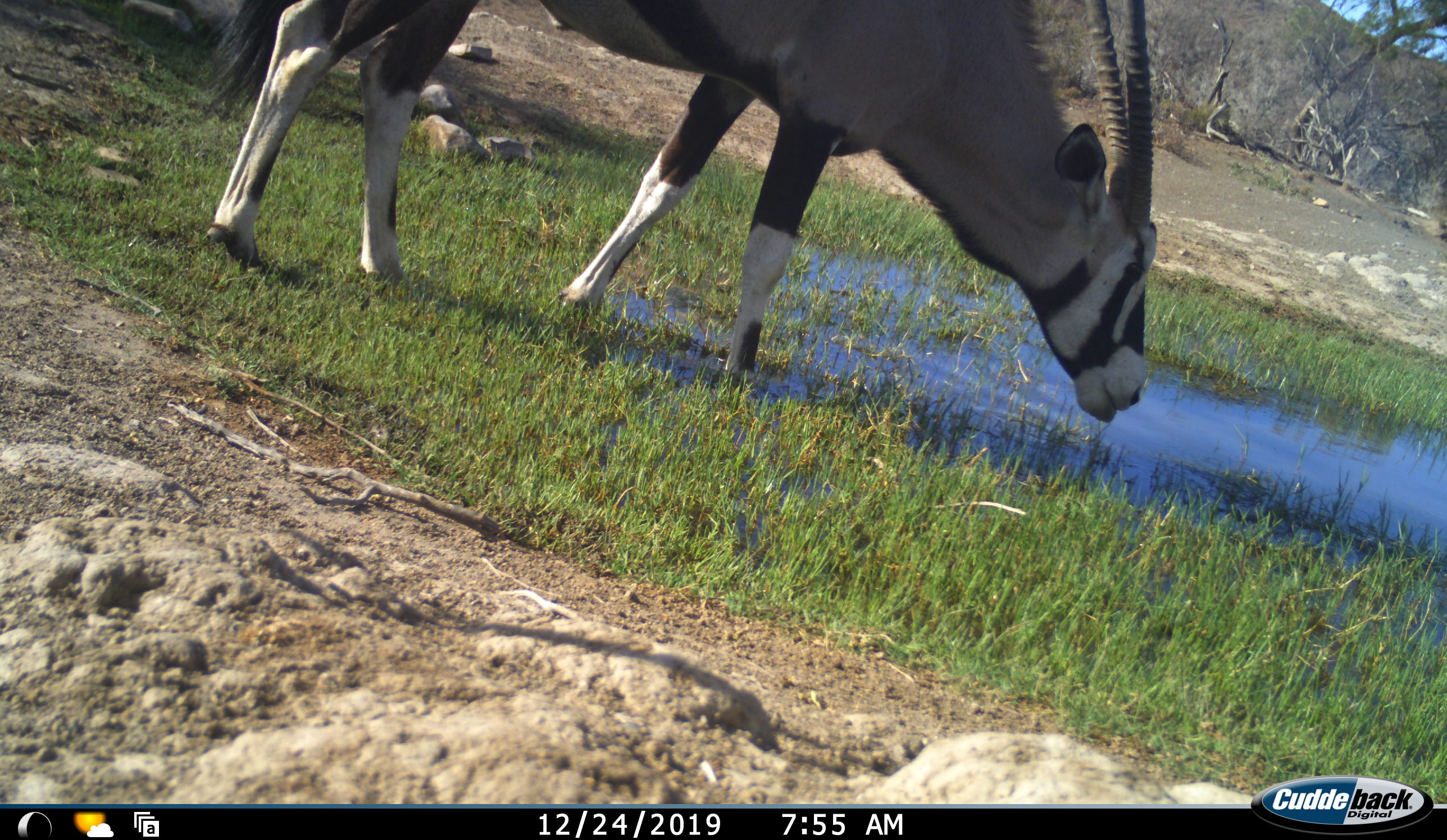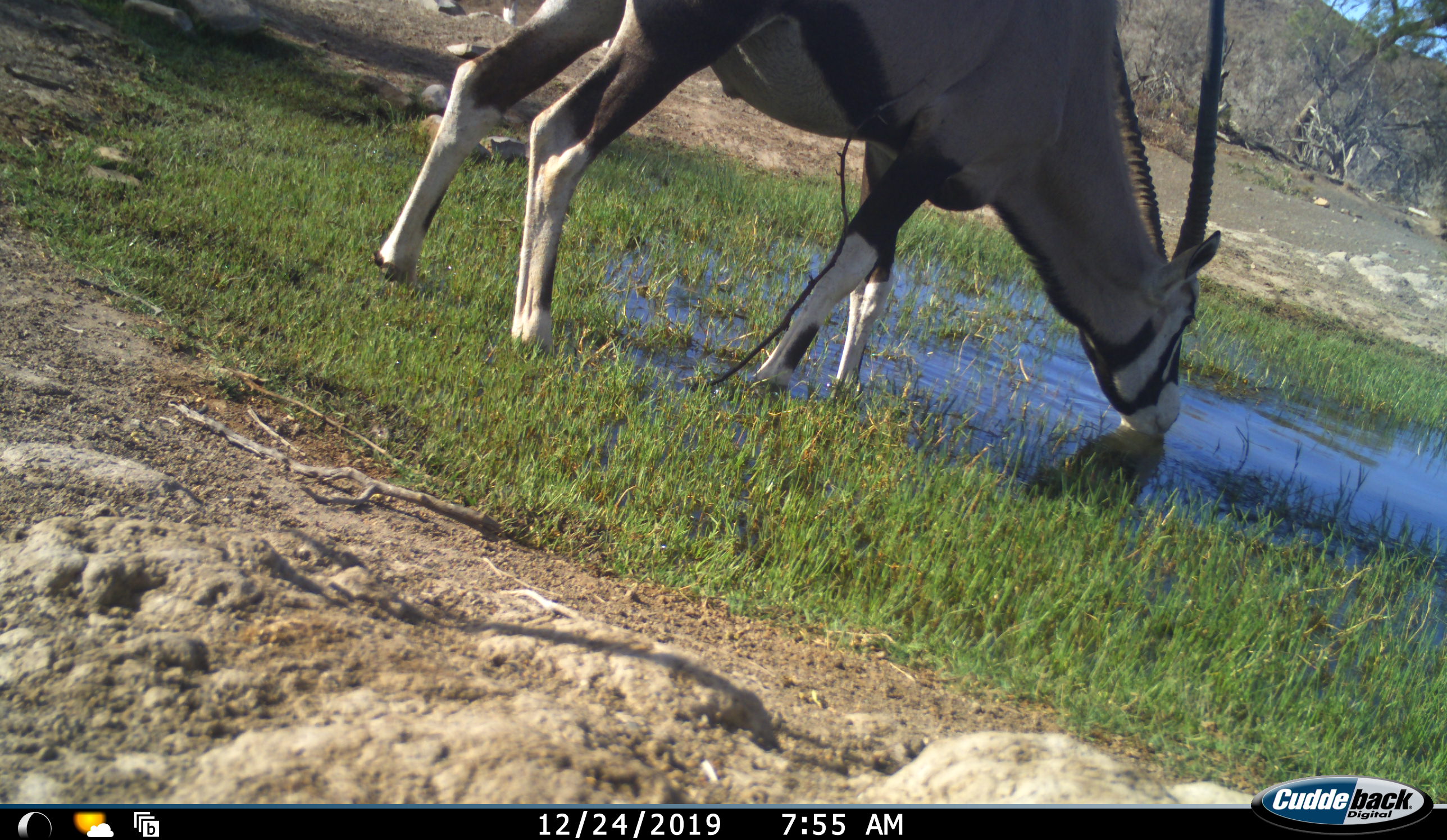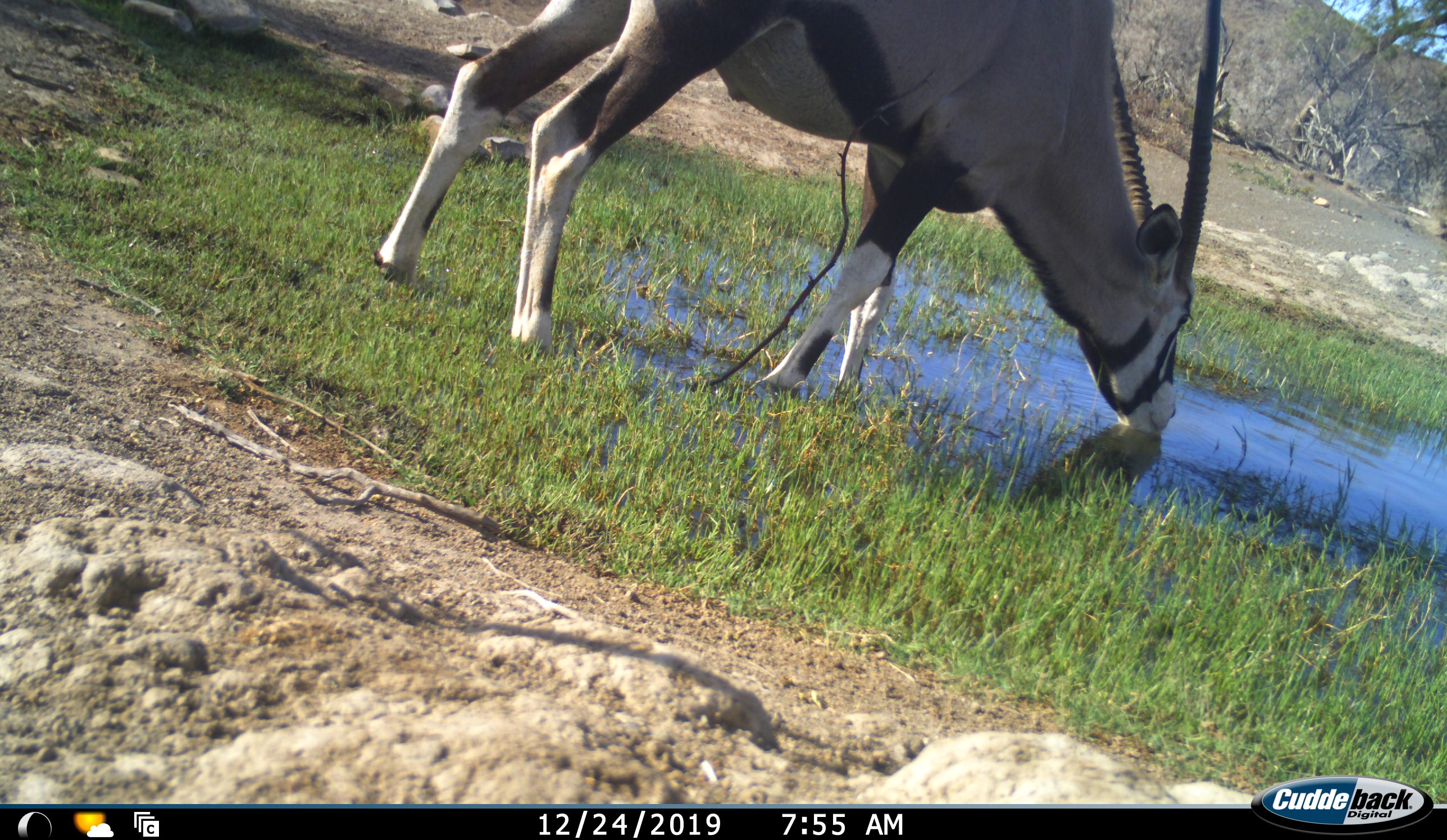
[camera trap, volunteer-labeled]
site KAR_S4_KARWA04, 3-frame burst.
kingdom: Animalia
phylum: Chordata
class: Mammalia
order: Artiodactyla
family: Bovidae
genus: Oryx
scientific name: Oryx gazella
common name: gemsbok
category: oryx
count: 1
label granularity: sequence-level